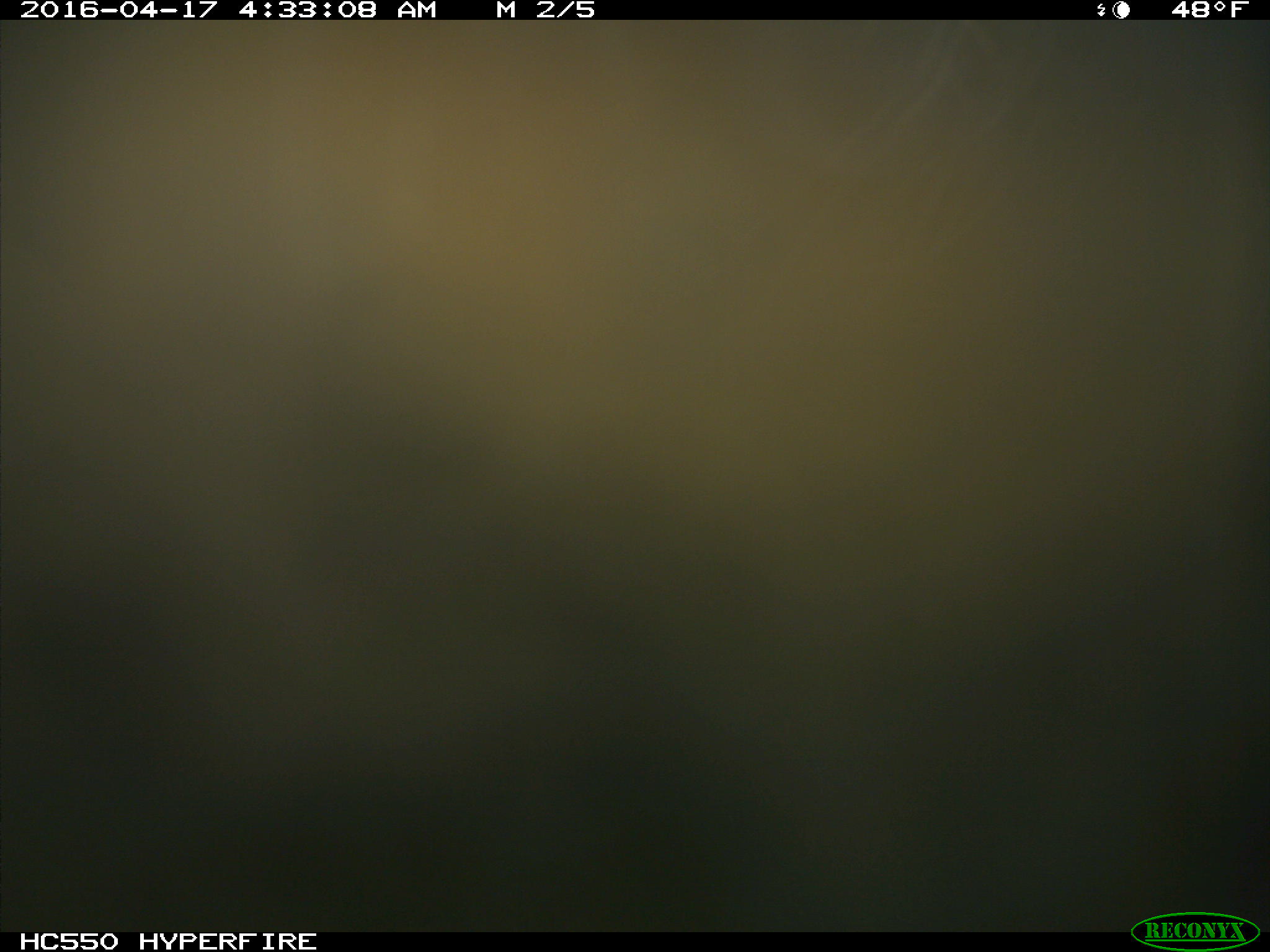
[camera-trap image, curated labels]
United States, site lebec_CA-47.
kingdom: Animalia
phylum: Chordata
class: Mammalia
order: Artiodactyla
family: Cervidae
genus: Cervus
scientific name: Cervus canadensis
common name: elk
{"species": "Cervus canadensis (elk)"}